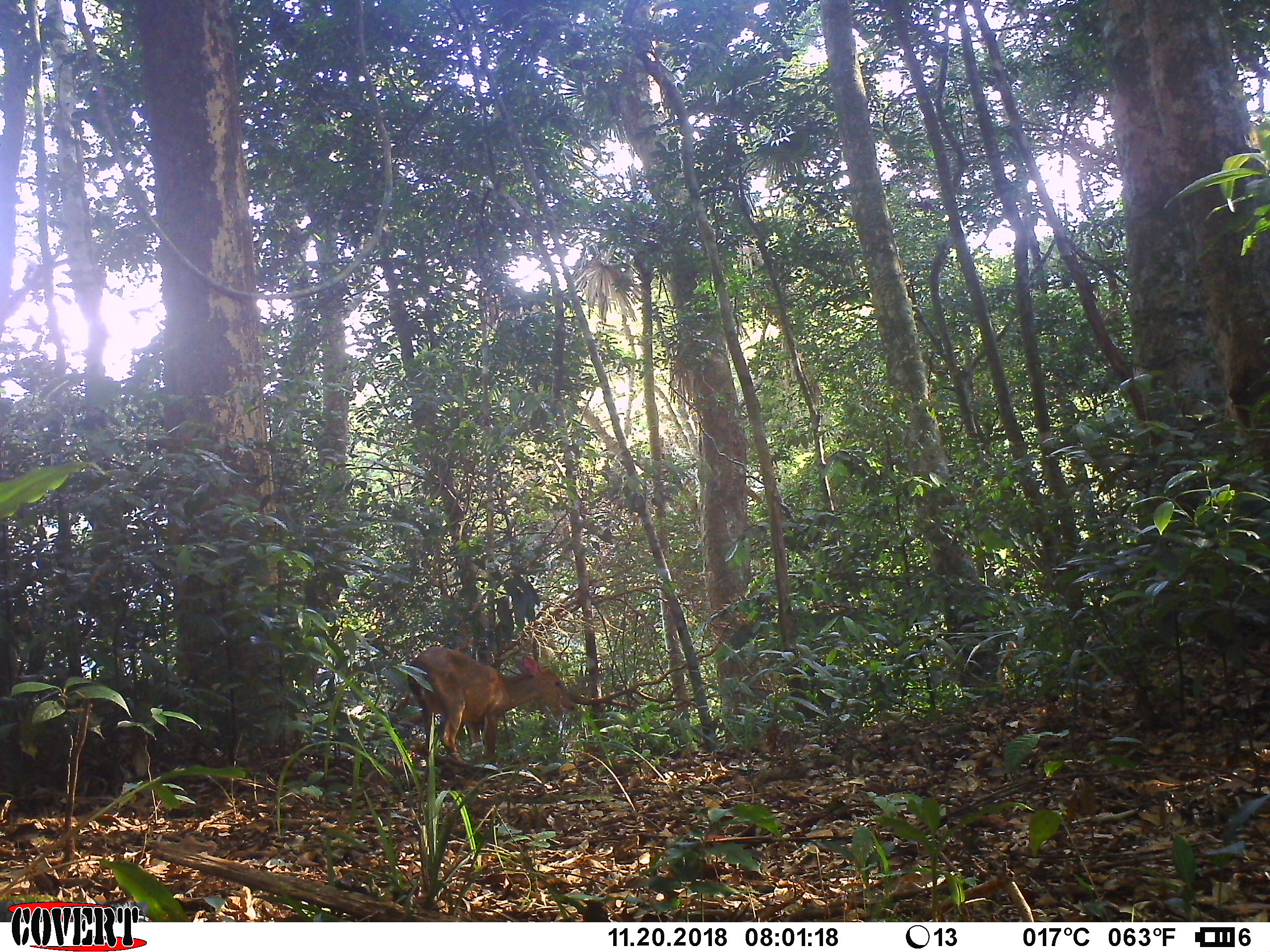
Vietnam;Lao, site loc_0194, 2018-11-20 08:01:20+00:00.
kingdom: Animalia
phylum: Chordata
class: Mammalia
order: Artiodactyla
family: Cervidae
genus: Muntiacus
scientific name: Muntiacus vuquangensis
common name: large-antlered muntjac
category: large antlered muntjac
Large antlered muntjac (large-antlered muntjac) (Muntiacus vuquangensis). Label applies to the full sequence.